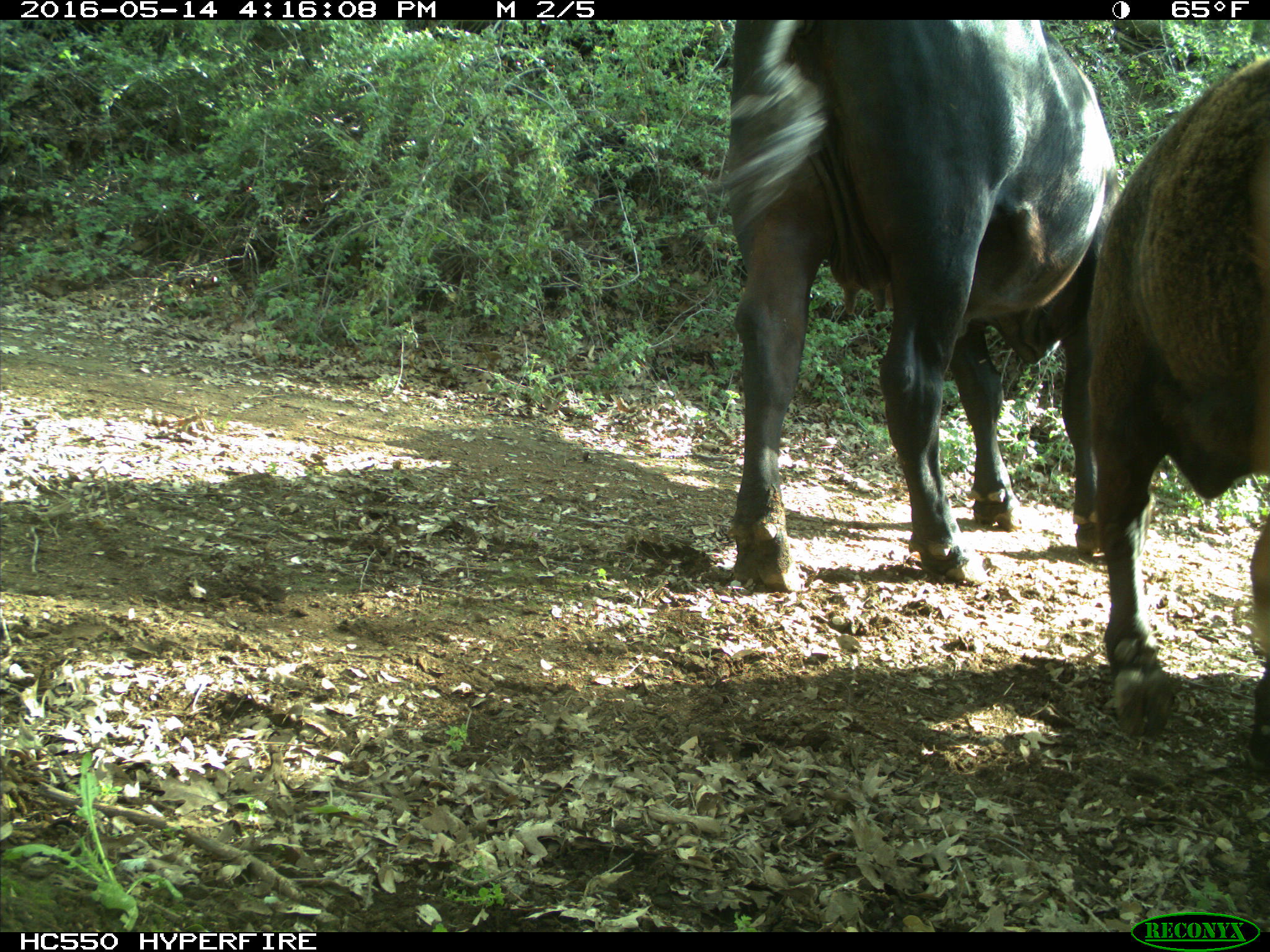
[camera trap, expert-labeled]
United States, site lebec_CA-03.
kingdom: Animalia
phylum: Chordata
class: Mammalia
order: Artiodactyla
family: Bovidae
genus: Bos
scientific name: Bos taurus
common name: domestic cow